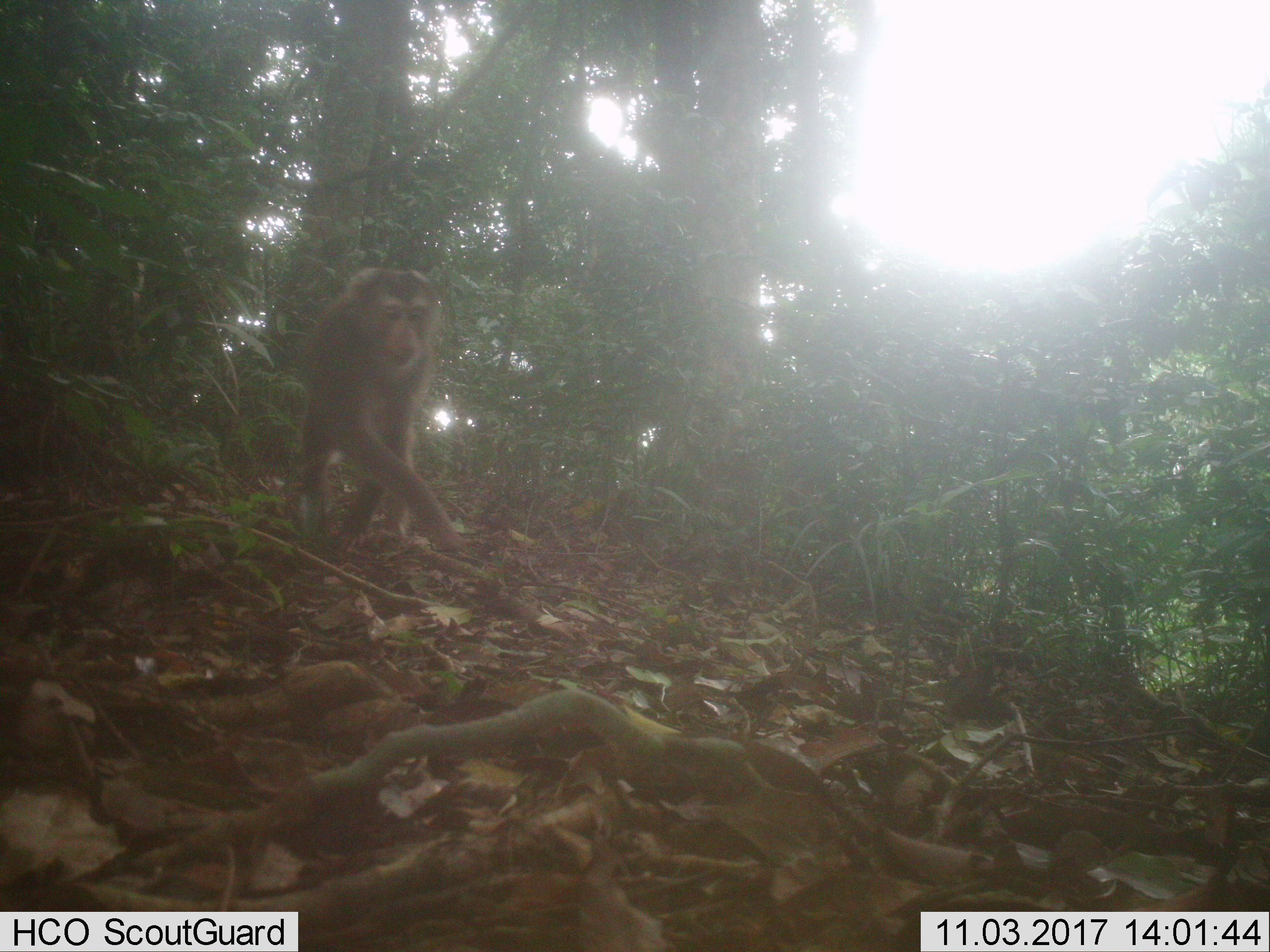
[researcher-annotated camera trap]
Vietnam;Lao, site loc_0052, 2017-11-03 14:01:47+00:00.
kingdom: Animalia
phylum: Chordata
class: Mammalia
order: Primates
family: Cercopithecidae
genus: Macaca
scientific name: Macaca nemestrina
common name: pig-tailed macaque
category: pig tailed macaque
Pig tailed macaque (pig-tailed macaque) (Macaca nemestrina). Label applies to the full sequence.